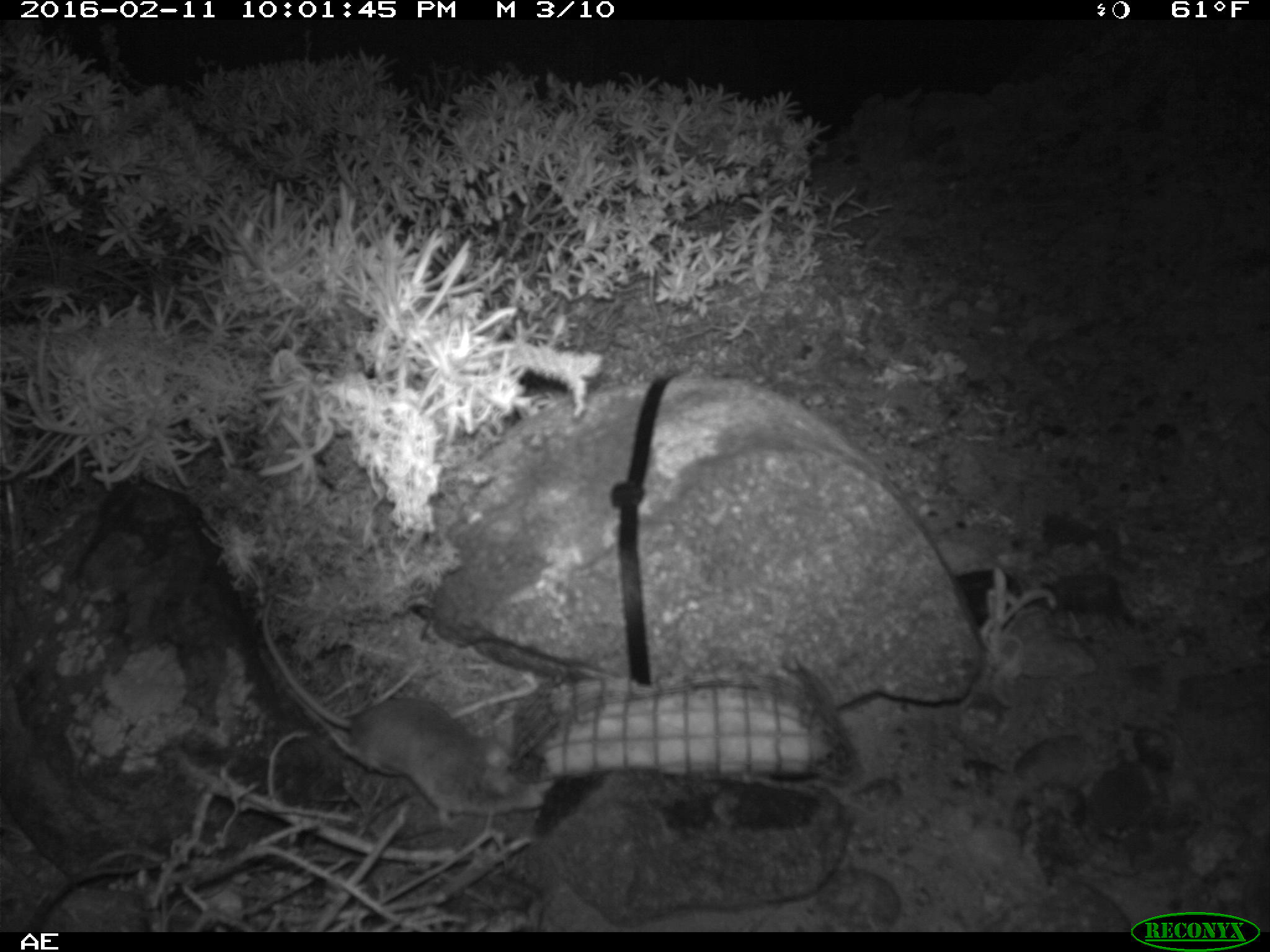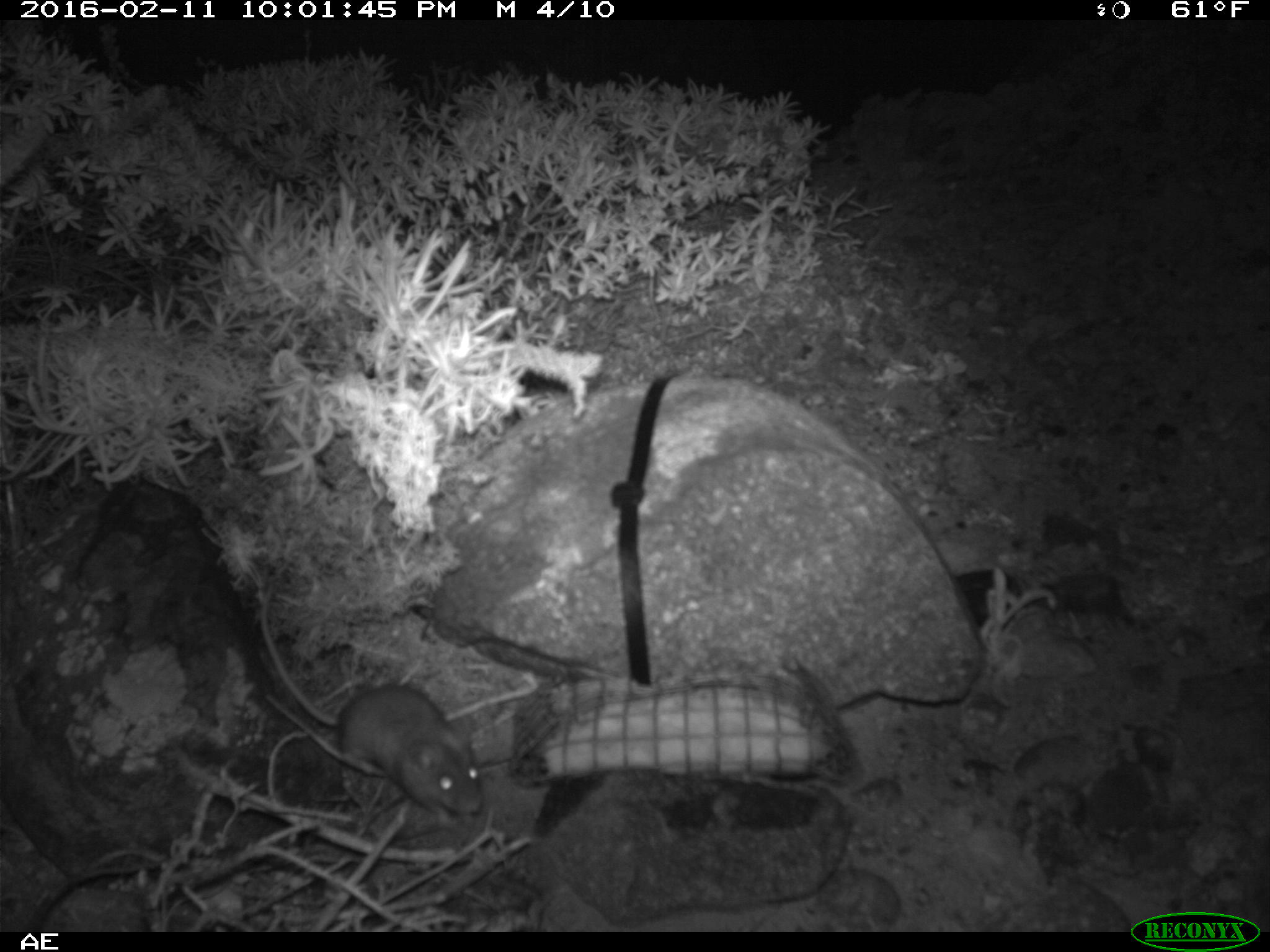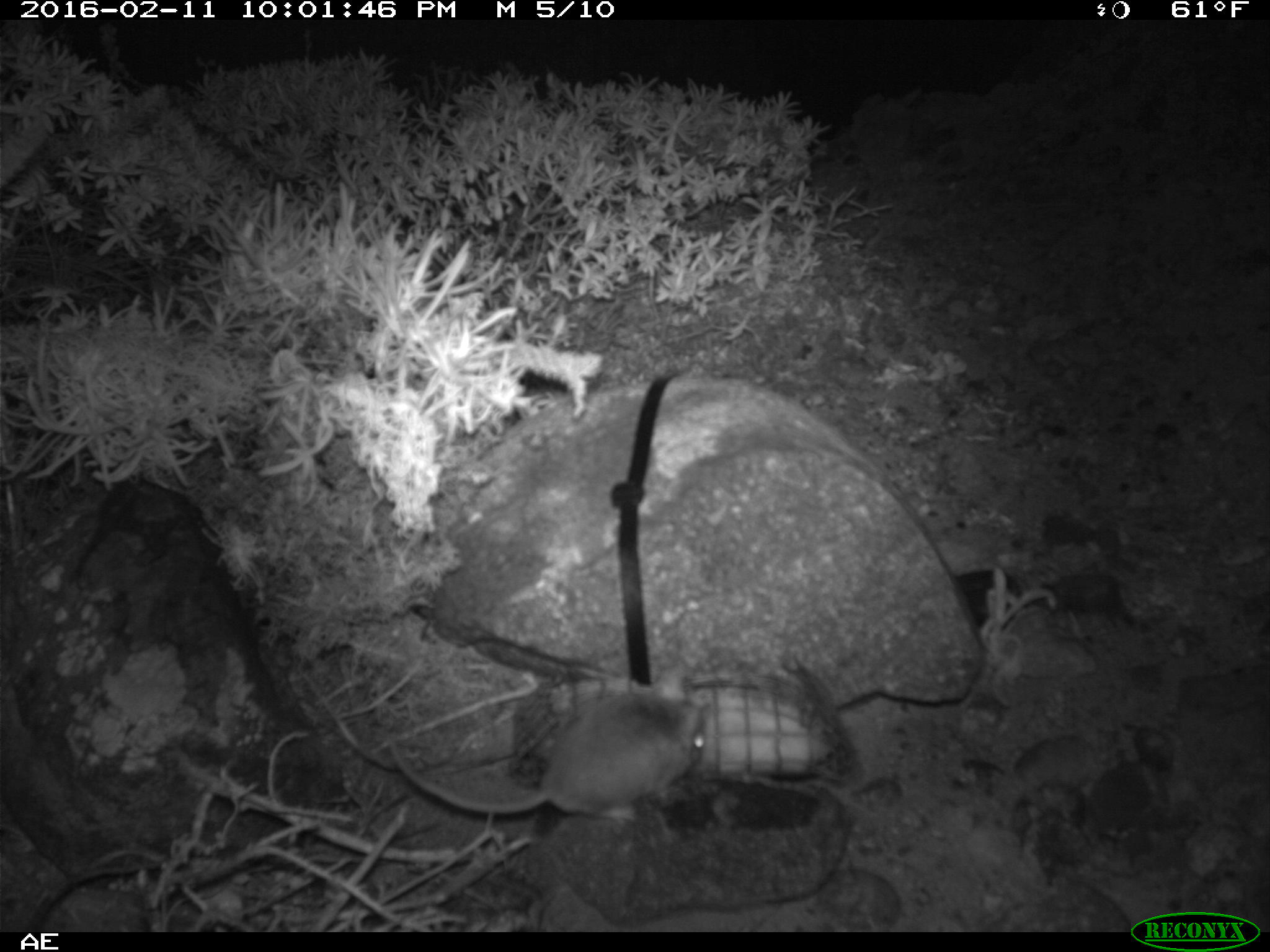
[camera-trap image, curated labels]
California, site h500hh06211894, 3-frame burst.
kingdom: Animalia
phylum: Chordata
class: Mammalia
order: Rodentia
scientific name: Rodentia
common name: rodent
Rodent (Rodentia).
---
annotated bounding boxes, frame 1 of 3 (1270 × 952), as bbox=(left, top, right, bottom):
rodent: bbox=(261, 601, 551, 826)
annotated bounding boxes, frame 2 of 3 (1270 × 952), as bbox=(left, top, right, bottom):
rodent: bbox=(259, 583, 480, 820)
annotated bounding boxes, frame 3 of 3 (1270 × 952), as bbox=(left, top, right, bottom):
rodent: bbox=(387, 668, 711, 824)